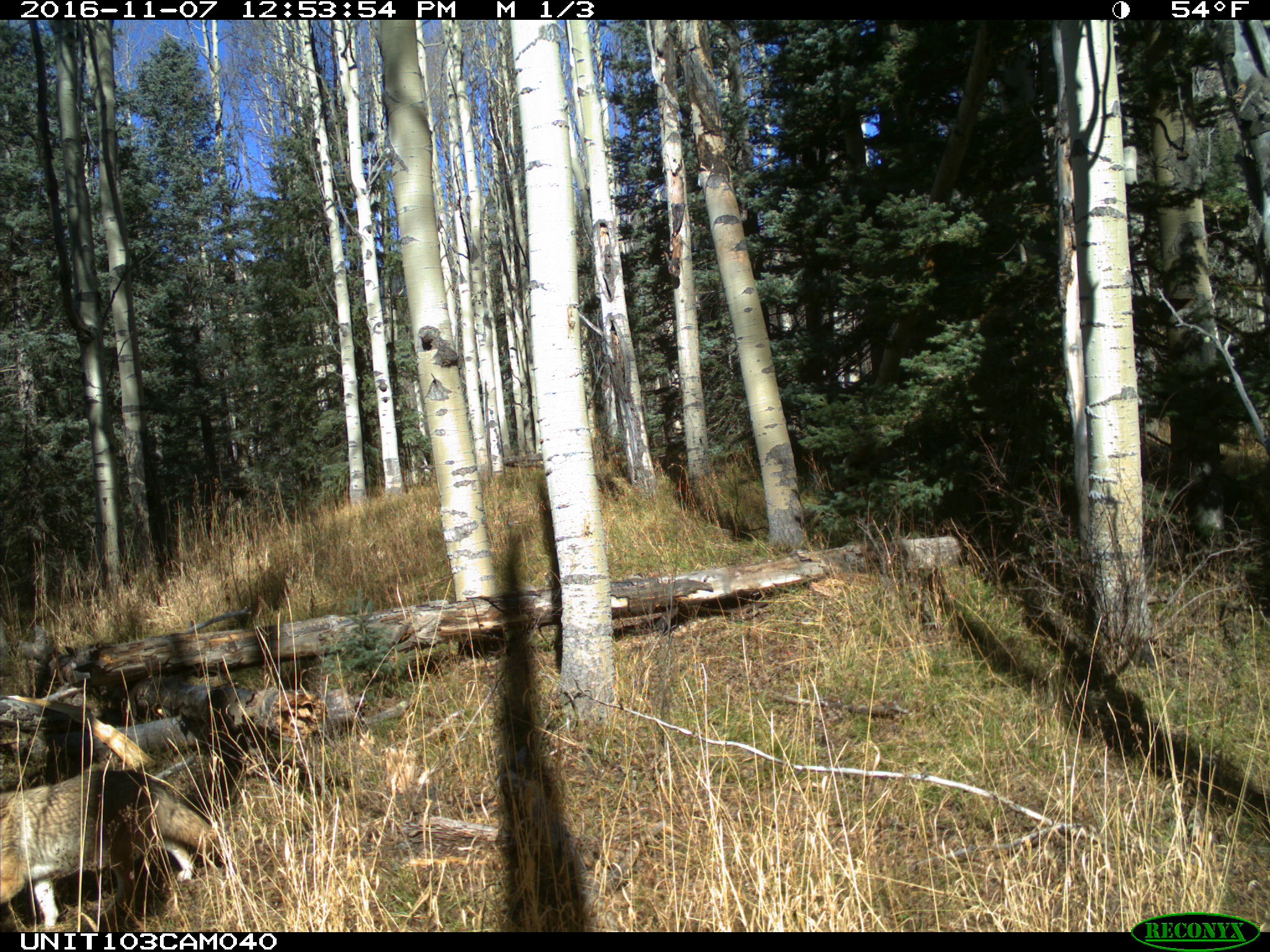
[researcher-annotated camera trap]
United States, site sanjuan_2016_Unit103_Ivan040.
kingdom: Animalia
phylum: Chordata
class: Mammalia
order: Carnivora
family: Canidae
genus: Canis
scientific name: Canis latrans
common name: coyote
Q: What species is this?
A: Canis latrans (coyote).